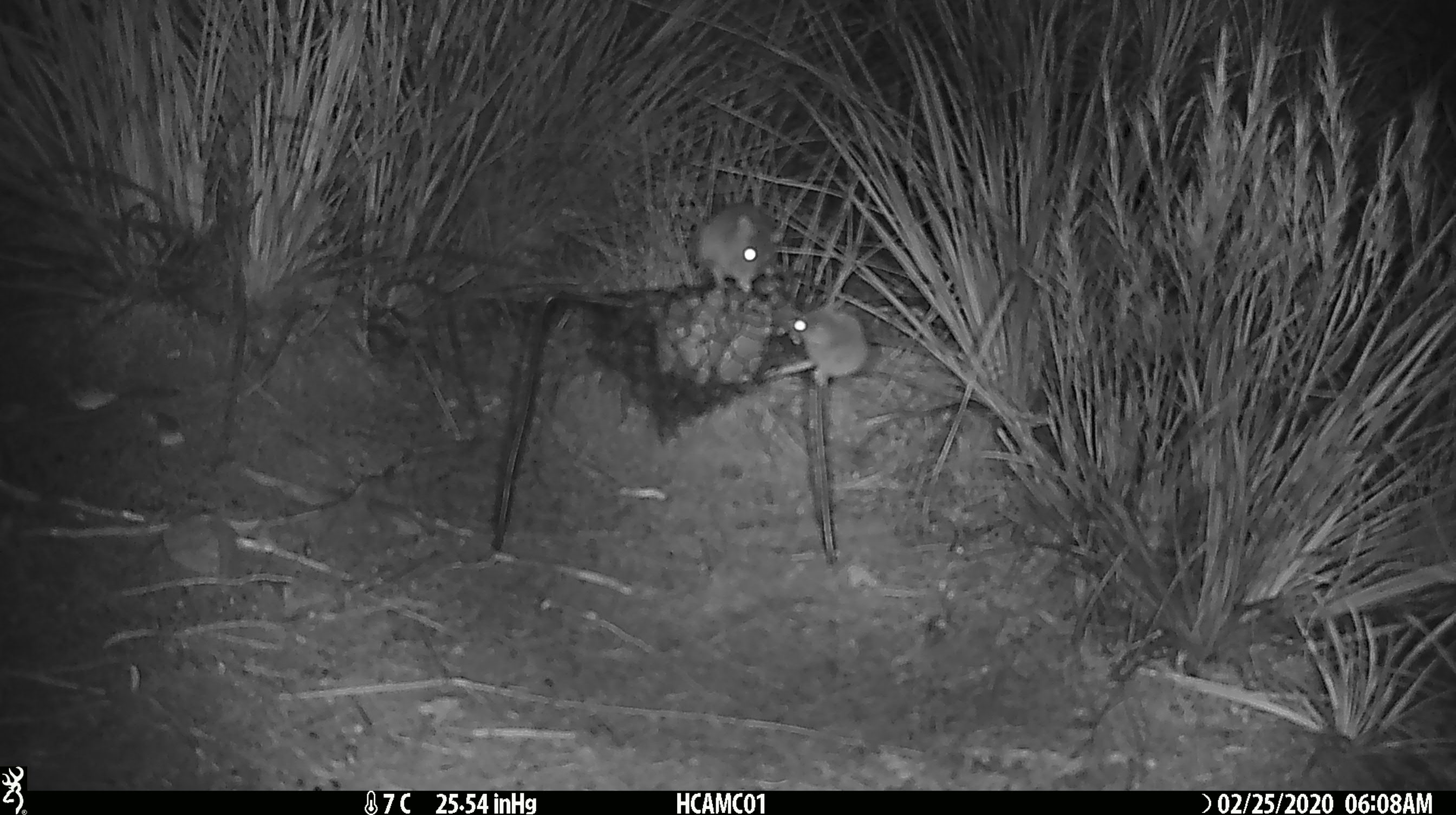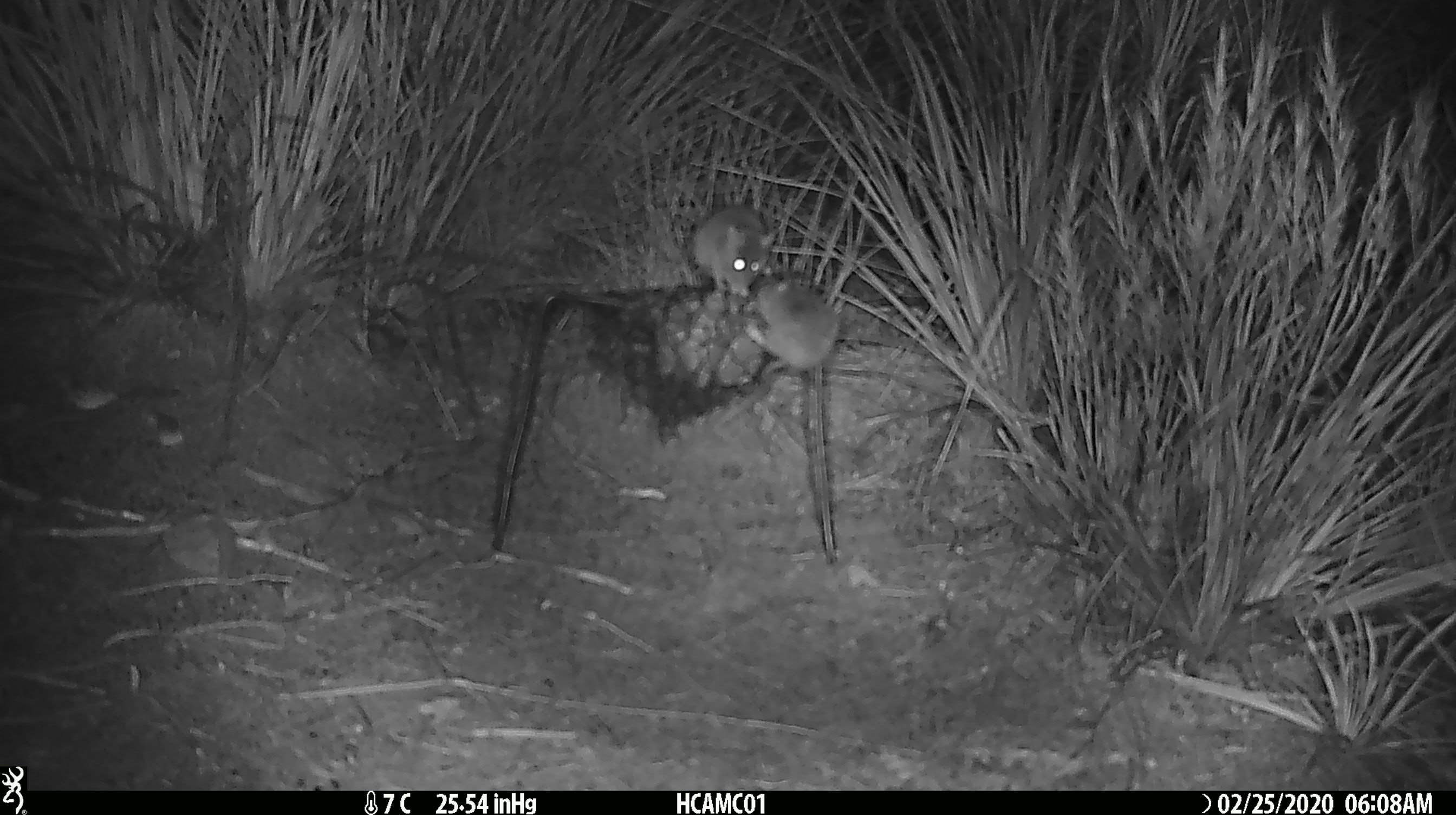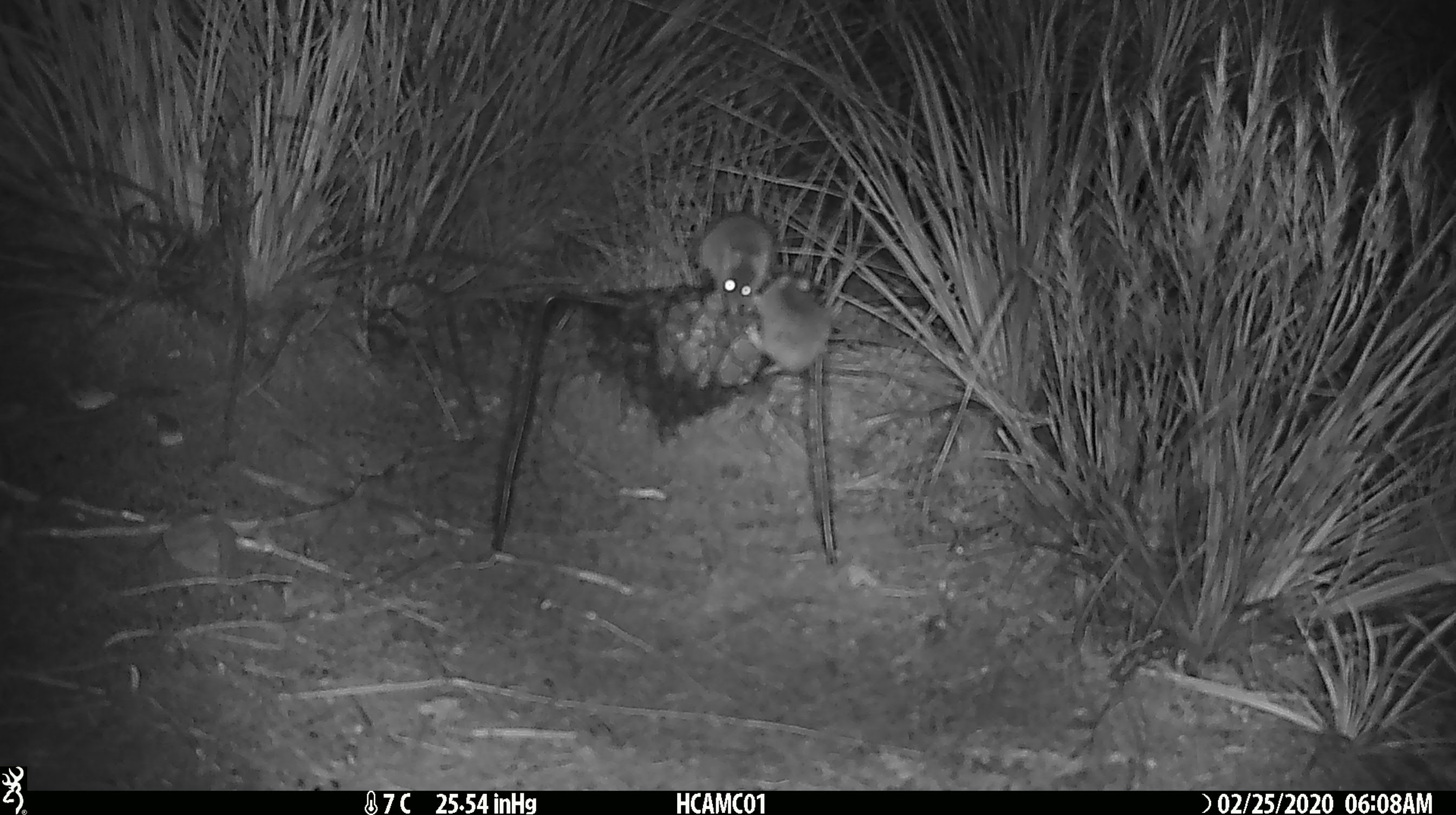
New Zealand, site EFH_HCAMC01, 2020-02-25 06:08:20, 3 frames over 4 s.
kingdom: Animalia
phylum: Chordata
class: Mammalia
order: Rodentia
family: Muridae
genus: Mus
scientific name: Mus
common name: mouse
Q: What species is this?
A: Mouse (Mus).